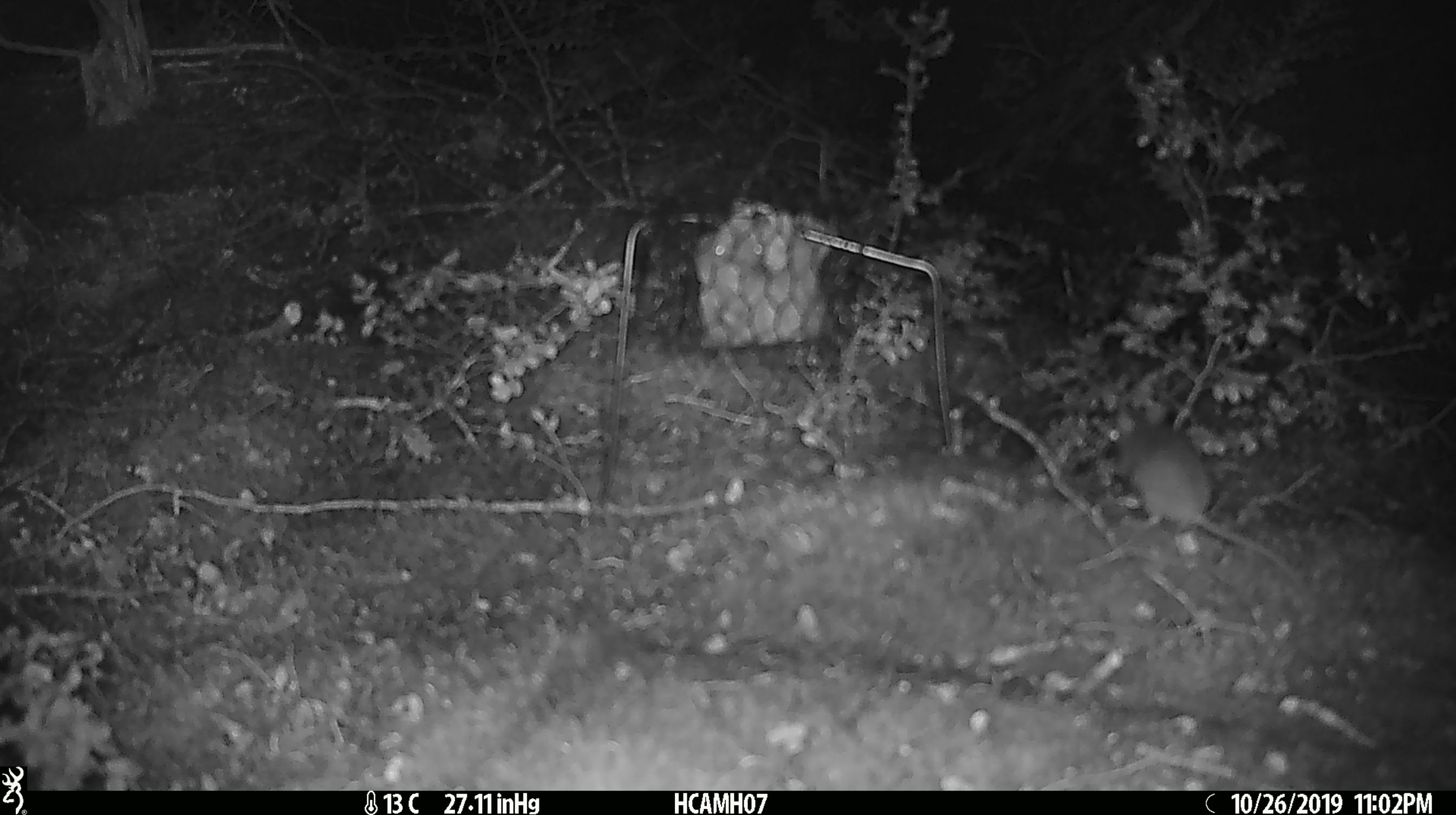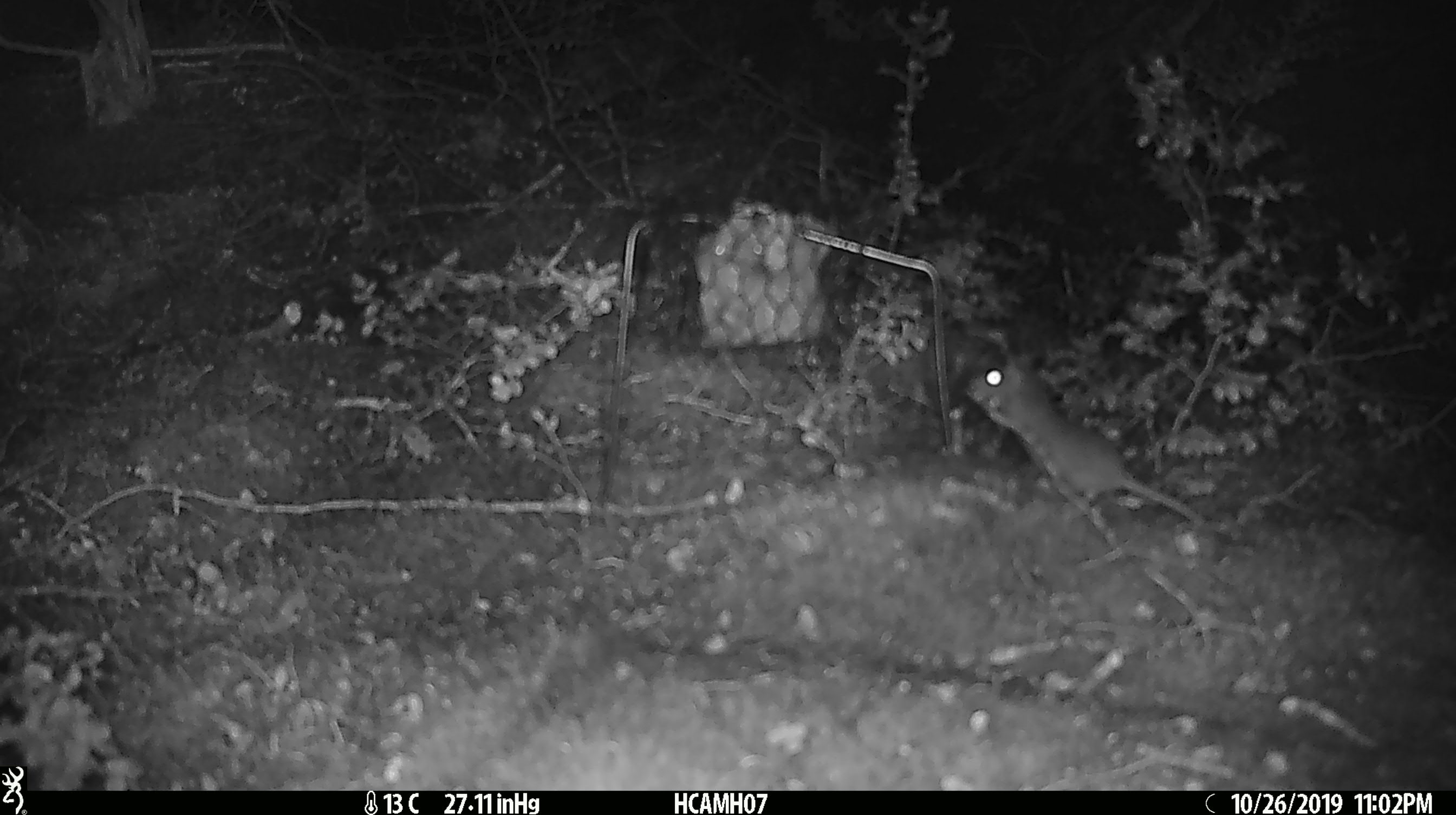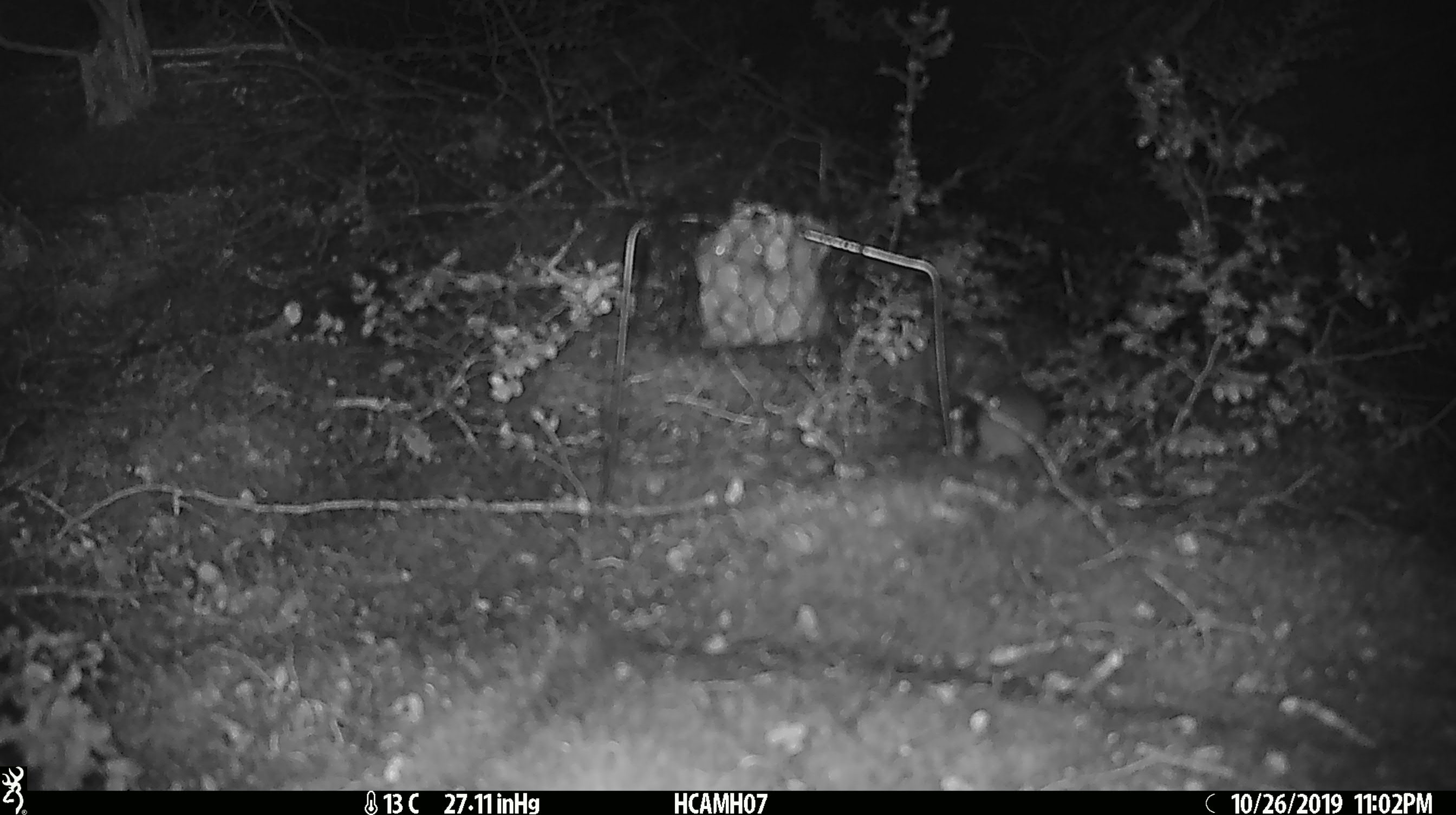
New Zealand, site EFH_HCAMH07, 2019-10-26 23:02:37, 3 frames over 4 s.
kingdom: Animalia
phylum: Chordata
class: Mammalia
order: Rodentia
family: Muridae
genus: Mus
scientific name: Mus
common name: mouse